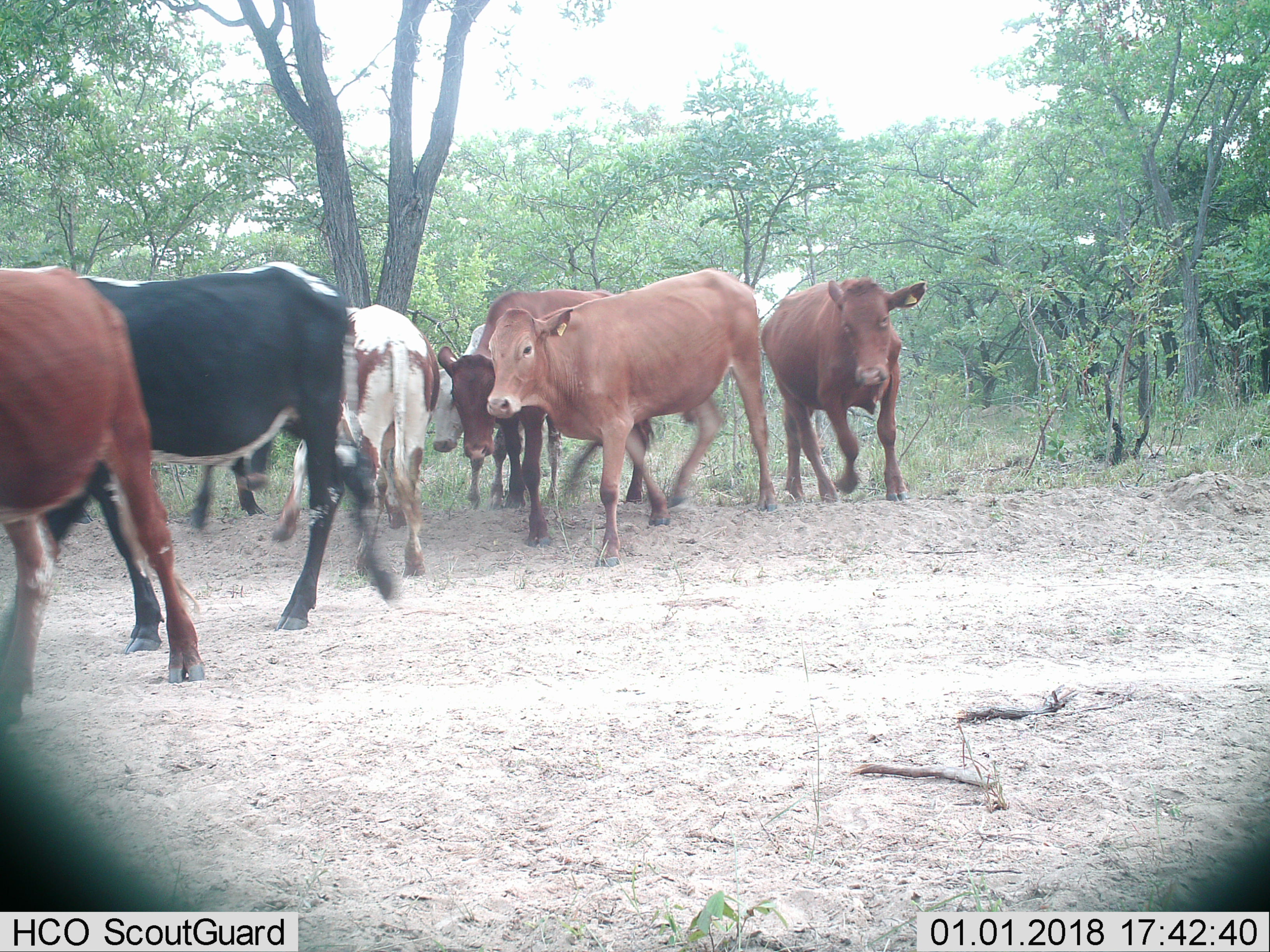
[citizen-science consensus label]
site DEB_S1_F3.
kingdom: Animalia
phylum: Chordata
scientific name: Vertebrata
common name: domestic animal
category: domesticanimal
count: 8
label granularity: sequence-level